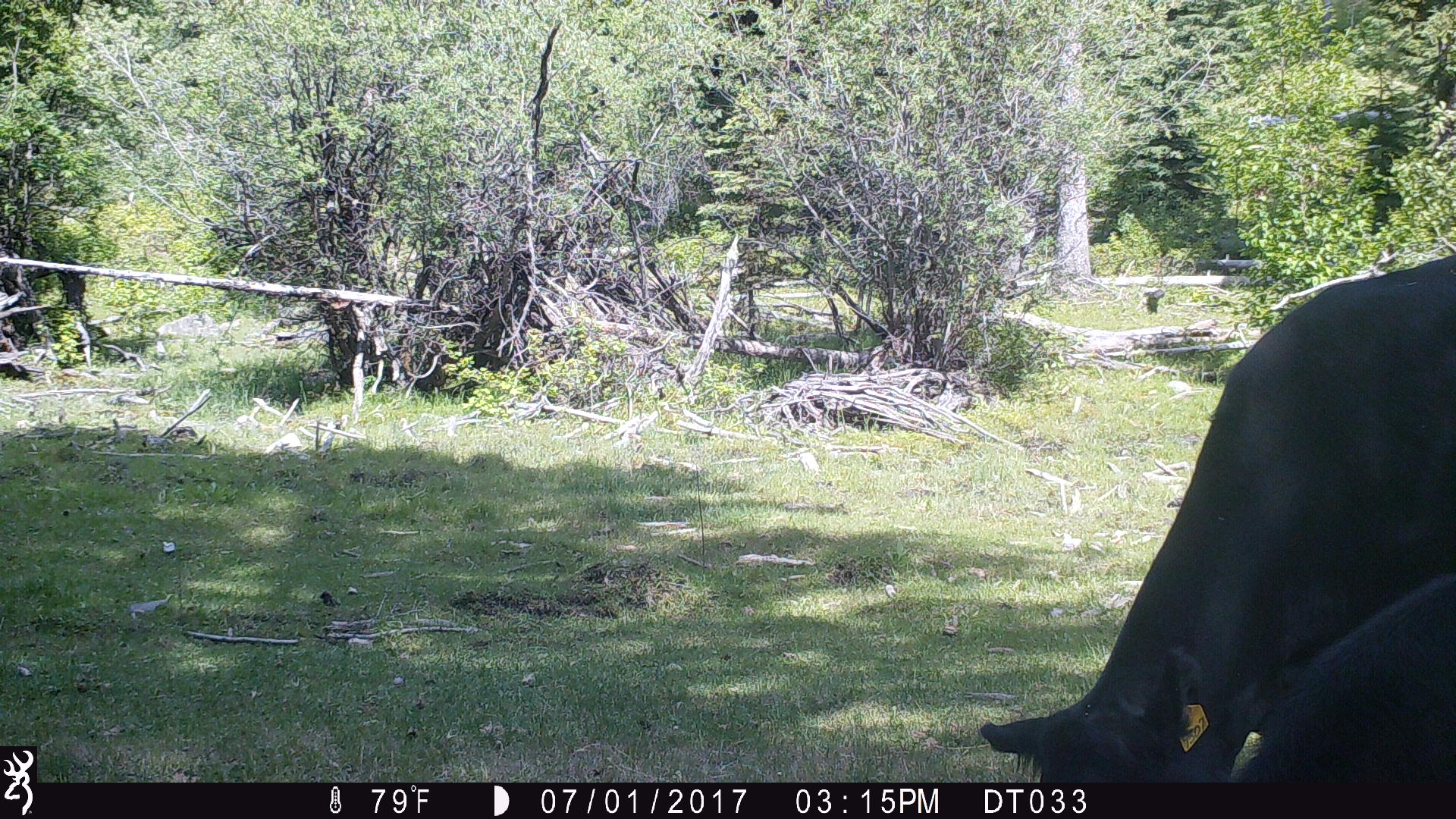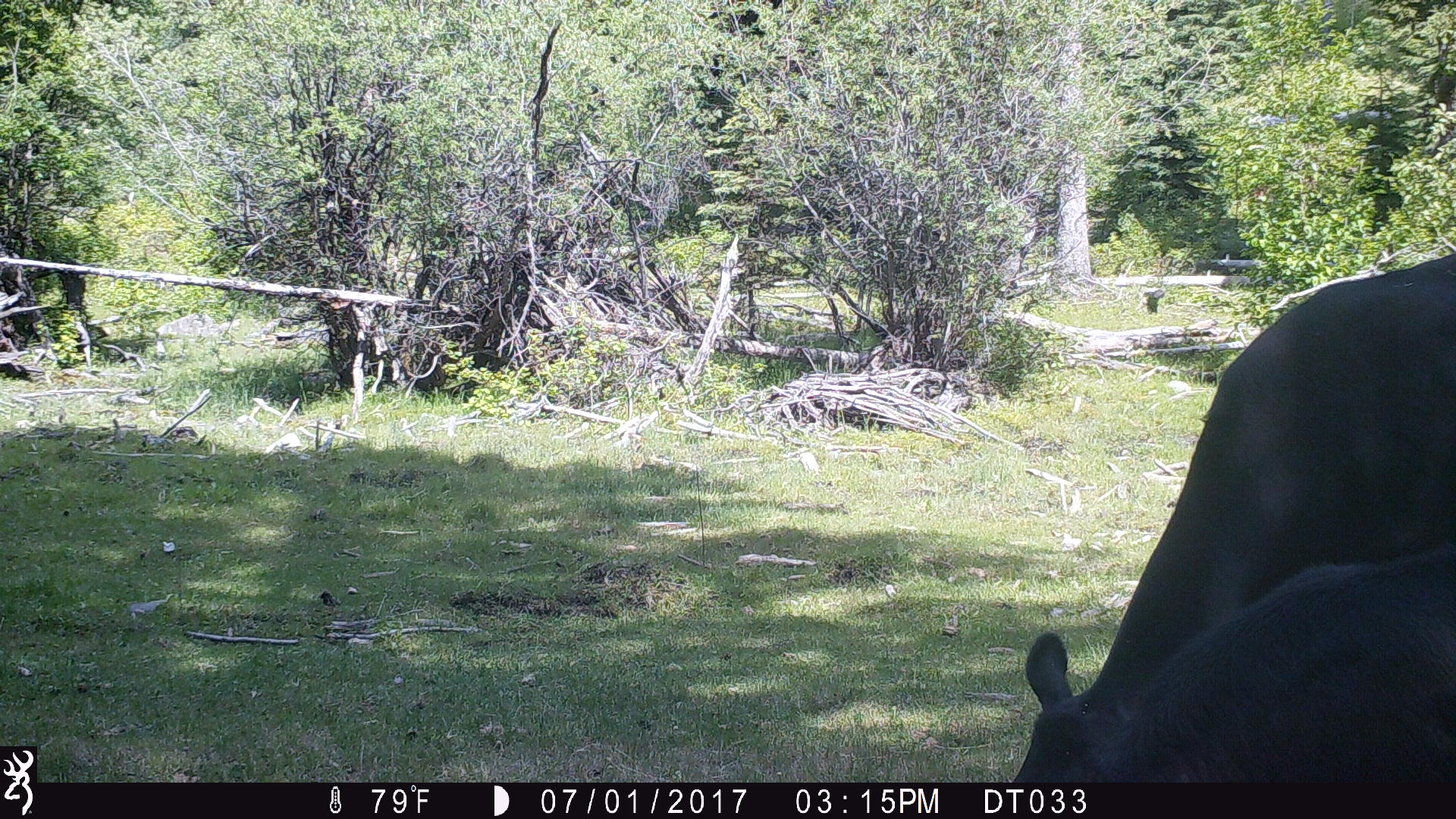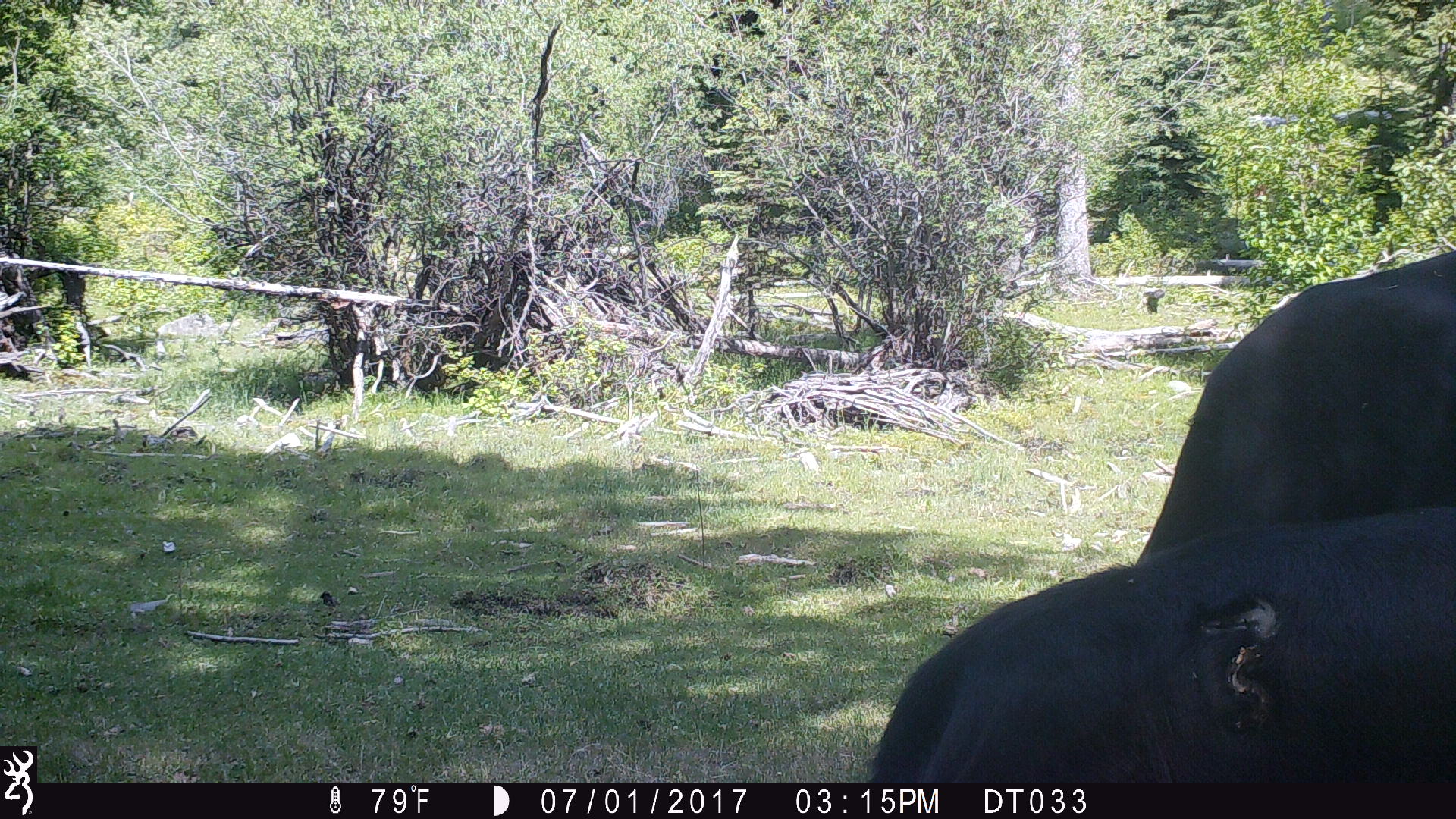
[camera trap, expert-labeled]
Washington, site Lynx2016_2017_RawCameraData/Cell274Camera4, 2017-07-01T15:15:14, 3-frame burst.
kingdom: Animalia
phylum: Chordata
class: Mammalia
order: Artiodactyla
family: Bovidae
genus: Bos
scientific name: Bos taurus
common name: domestic cattle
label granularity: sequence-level